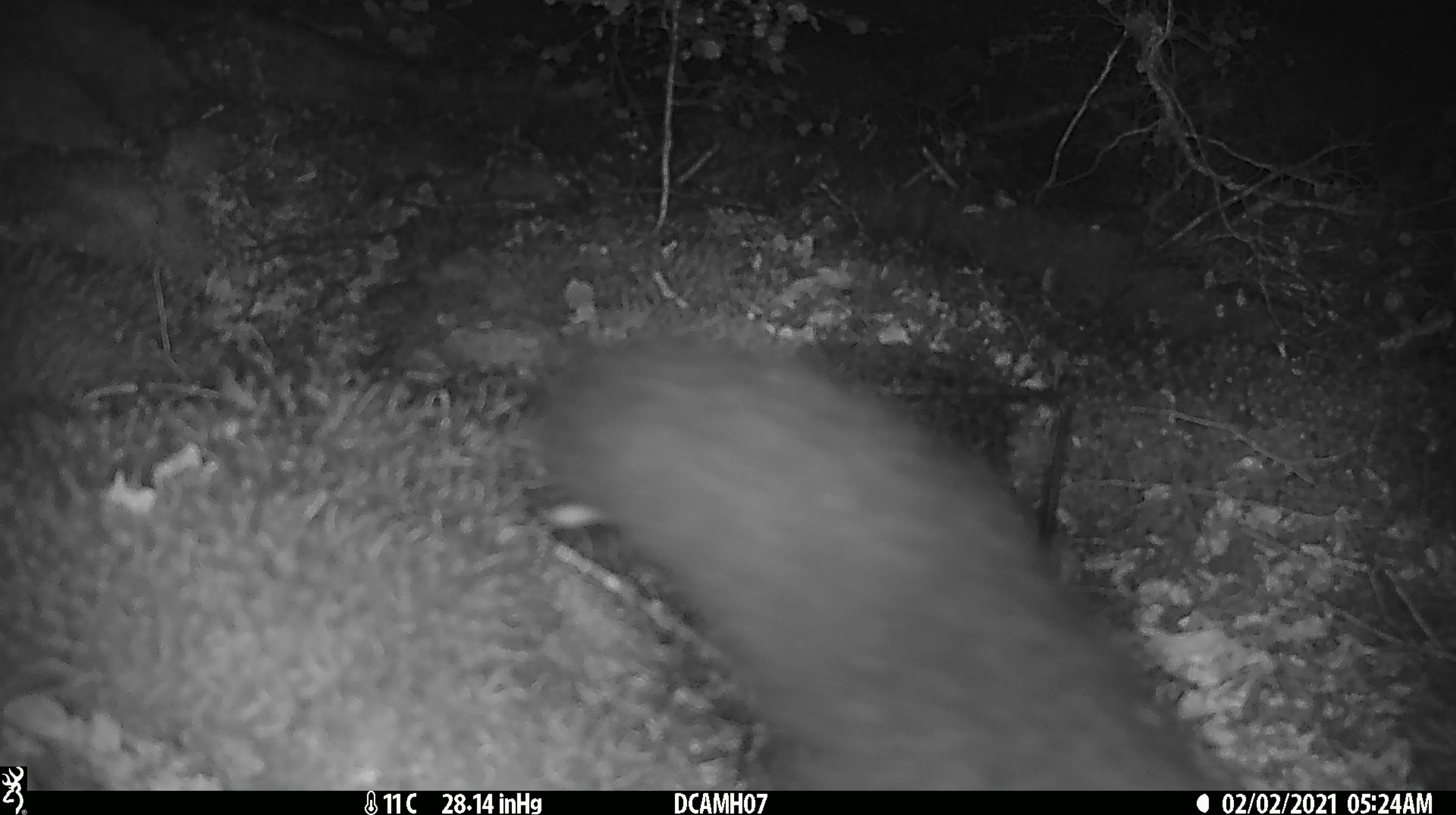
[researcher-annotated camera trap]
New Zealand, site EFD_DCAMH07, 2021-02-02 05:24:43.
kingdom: Animalia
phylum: Chordata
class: Mammalia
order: Diprotodontia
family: Phalangeridae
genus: Trichosurus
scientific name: Trichosurus vulpecula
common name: common brushtail possum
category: possum